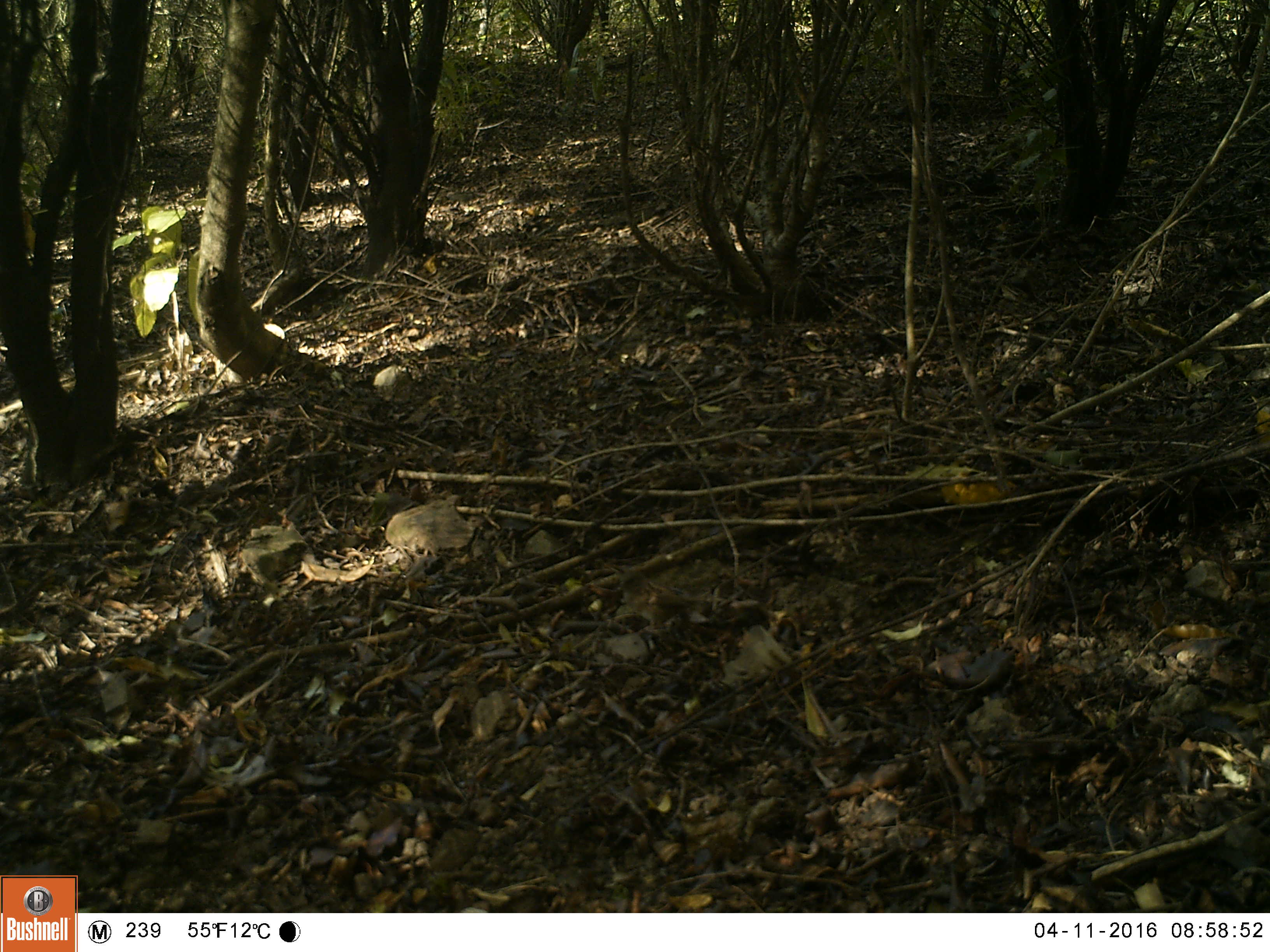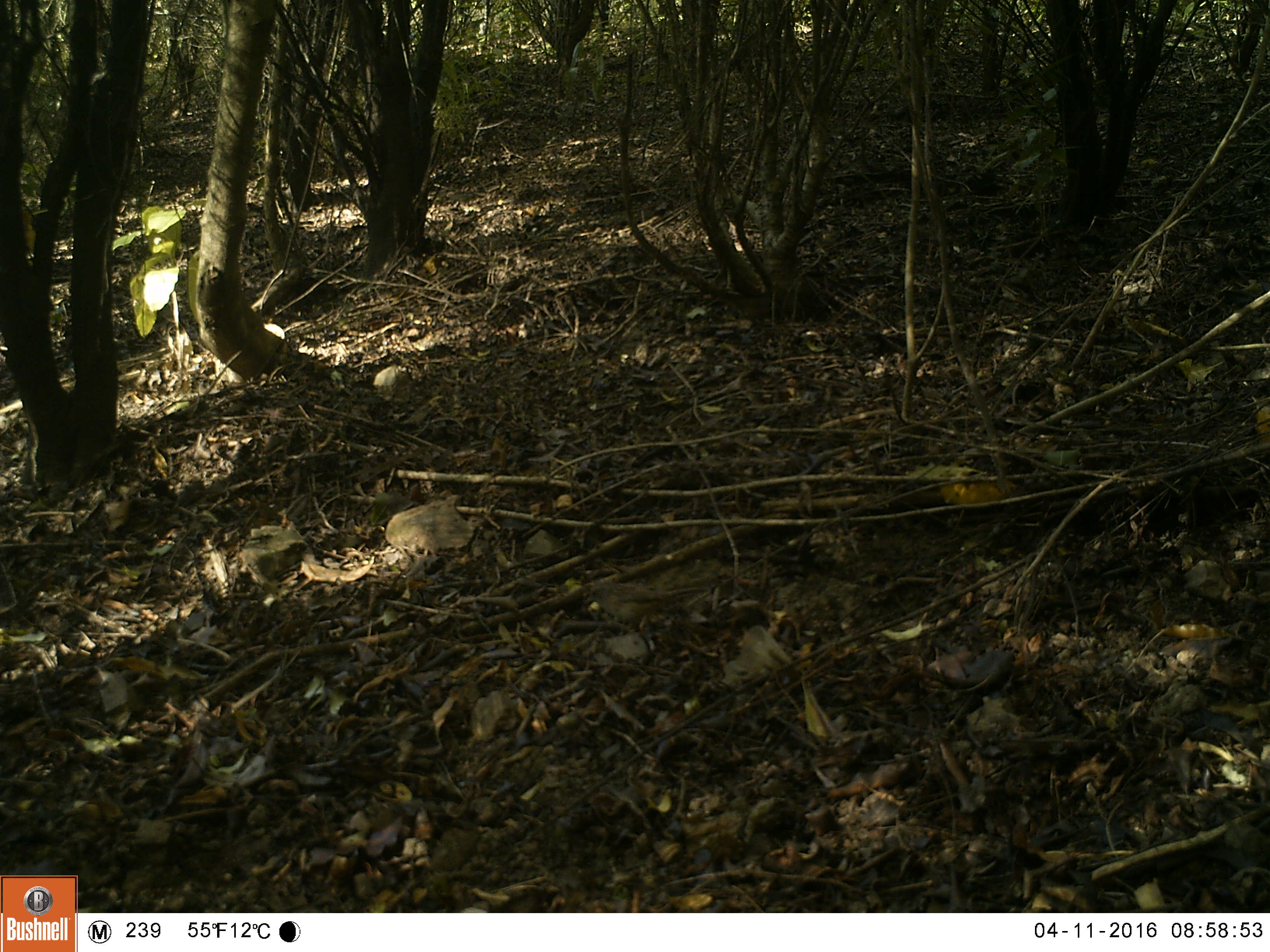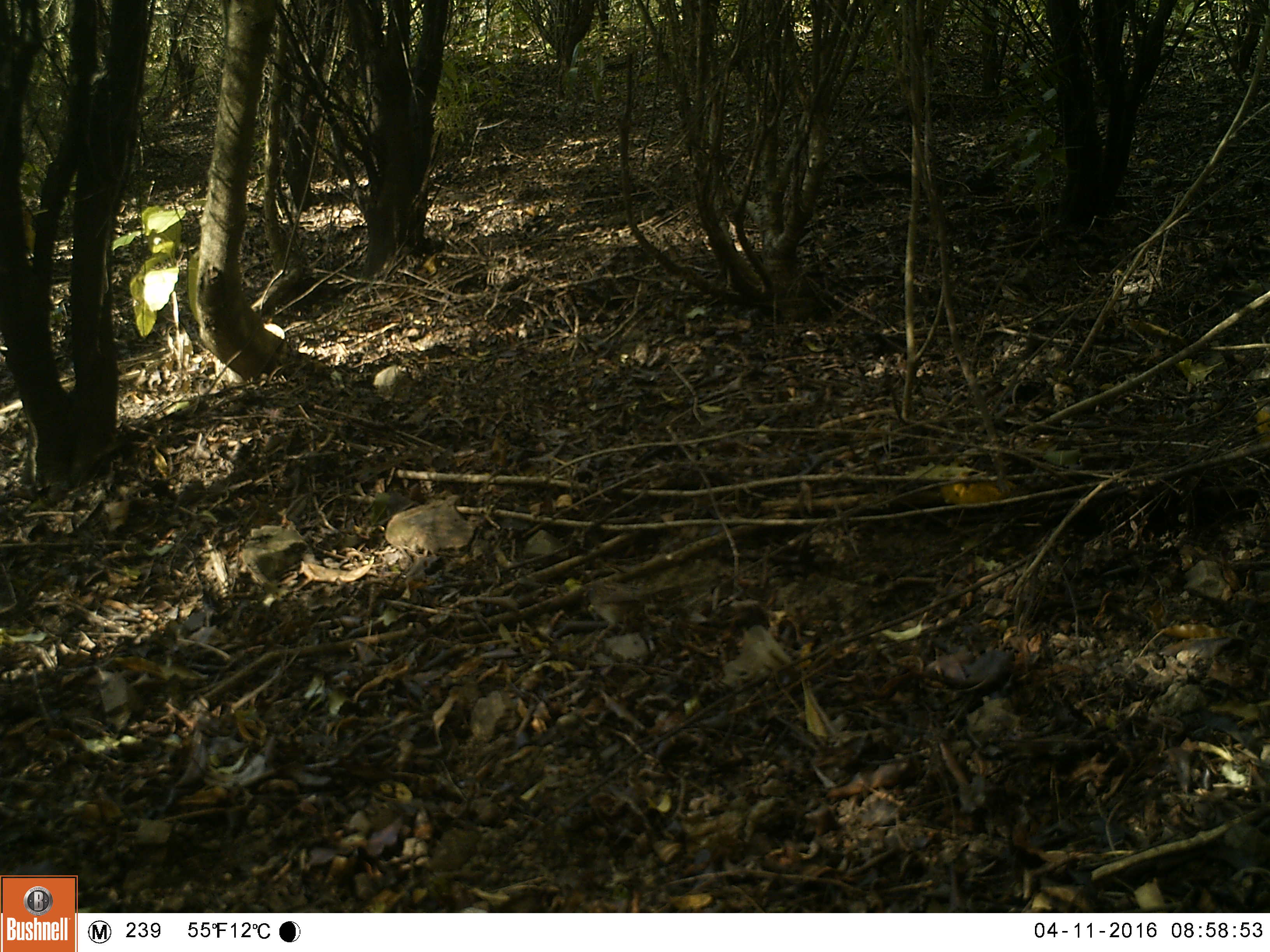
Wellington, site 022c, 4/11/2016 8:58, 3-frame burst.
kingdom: Animalia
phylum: Chordata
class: Aves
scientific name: Aves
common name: bird